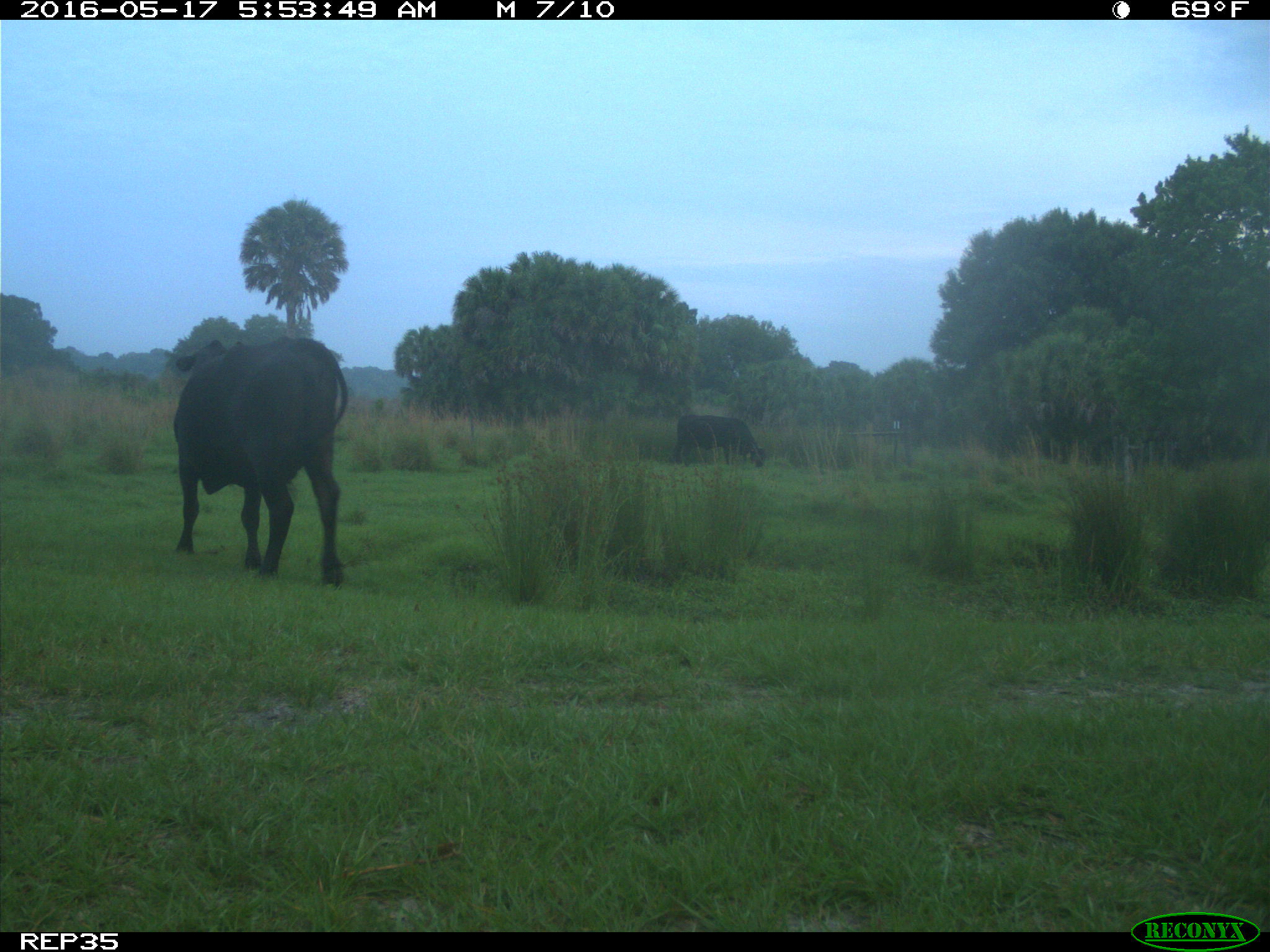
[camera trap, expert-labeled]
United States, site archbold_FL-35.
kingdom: Animalia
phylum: Chordata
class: Mammalia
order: Artiodactyla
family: Bovidae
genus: Bos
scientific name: Bos taurus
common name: domestic cow